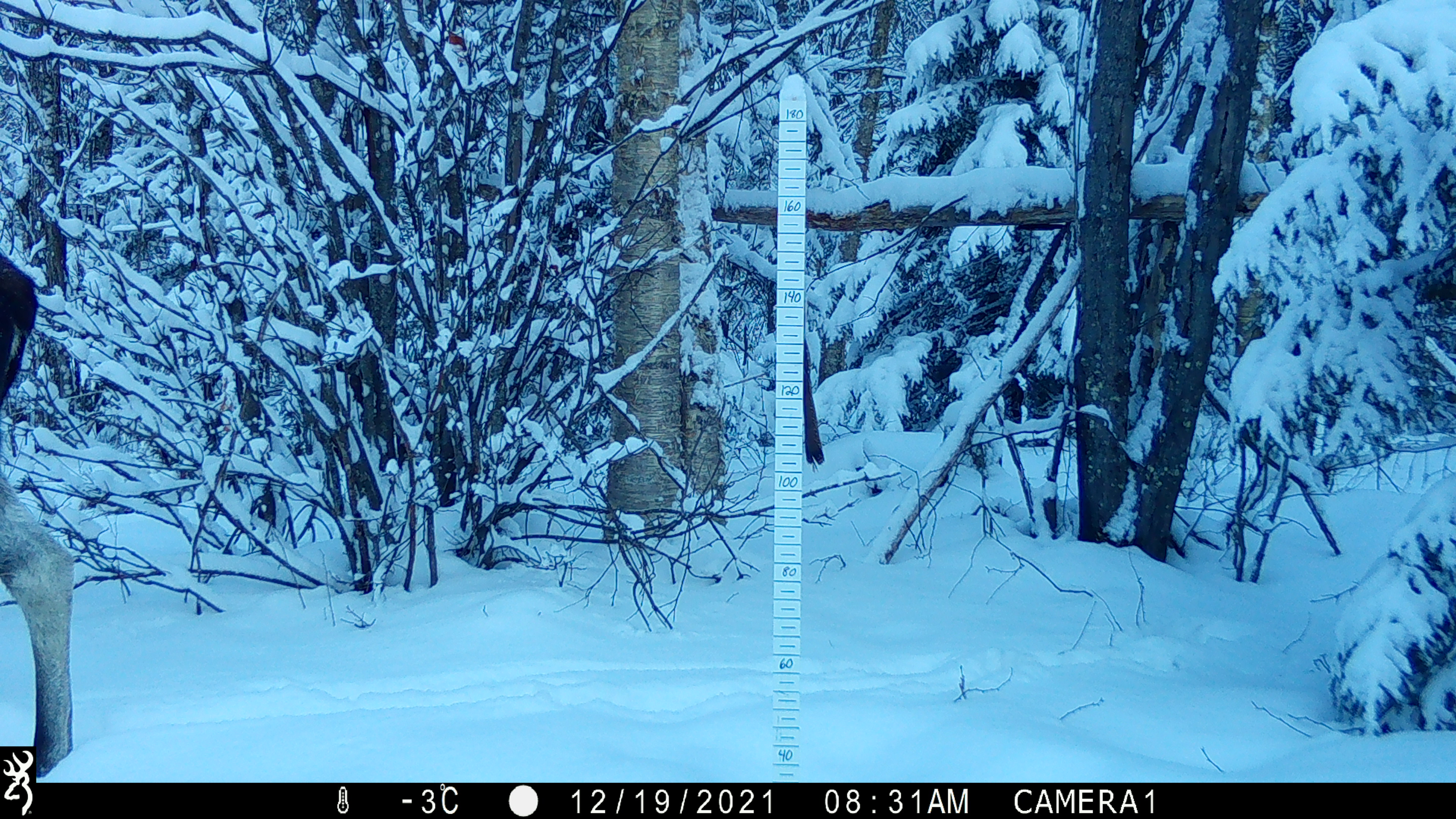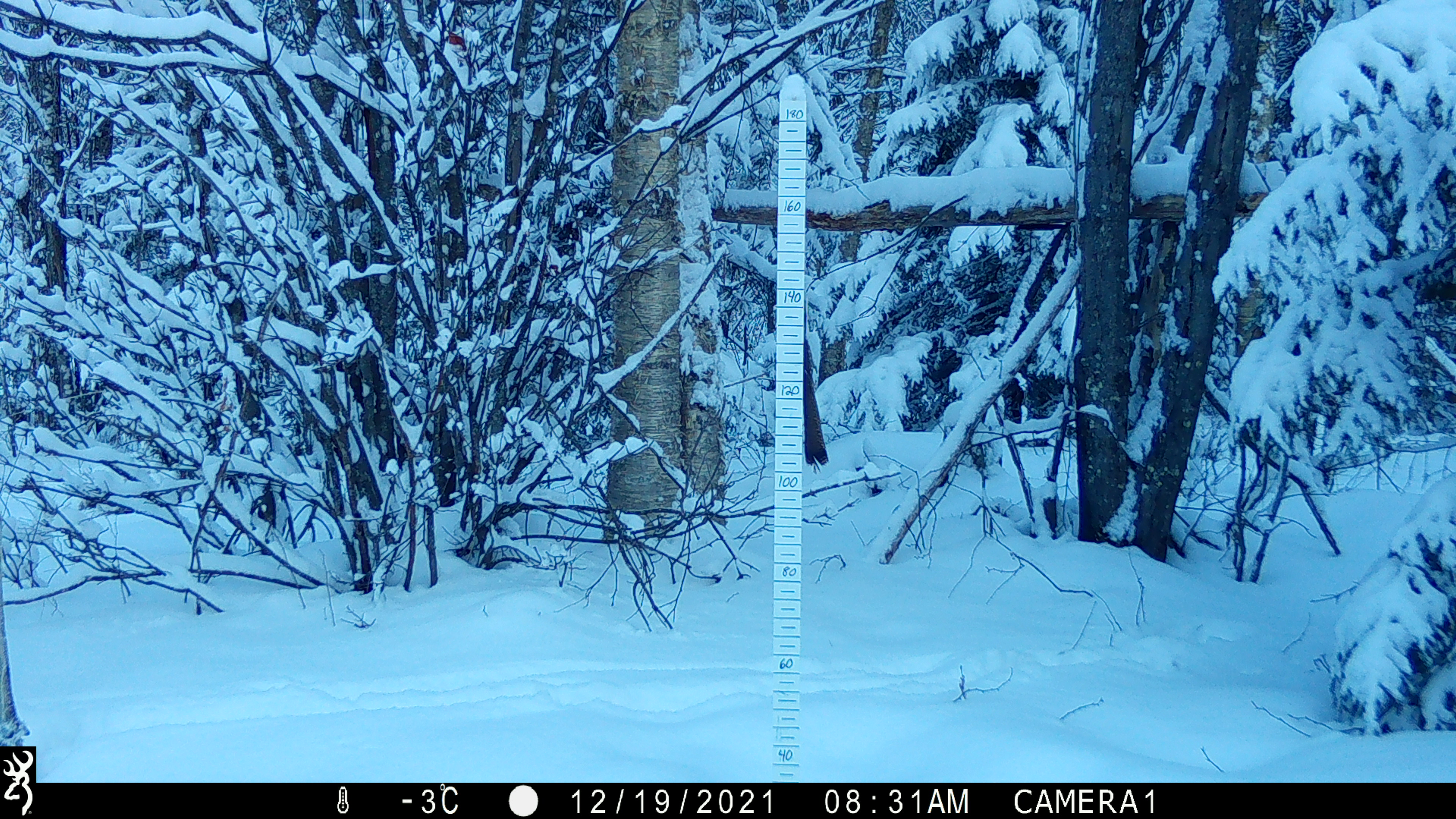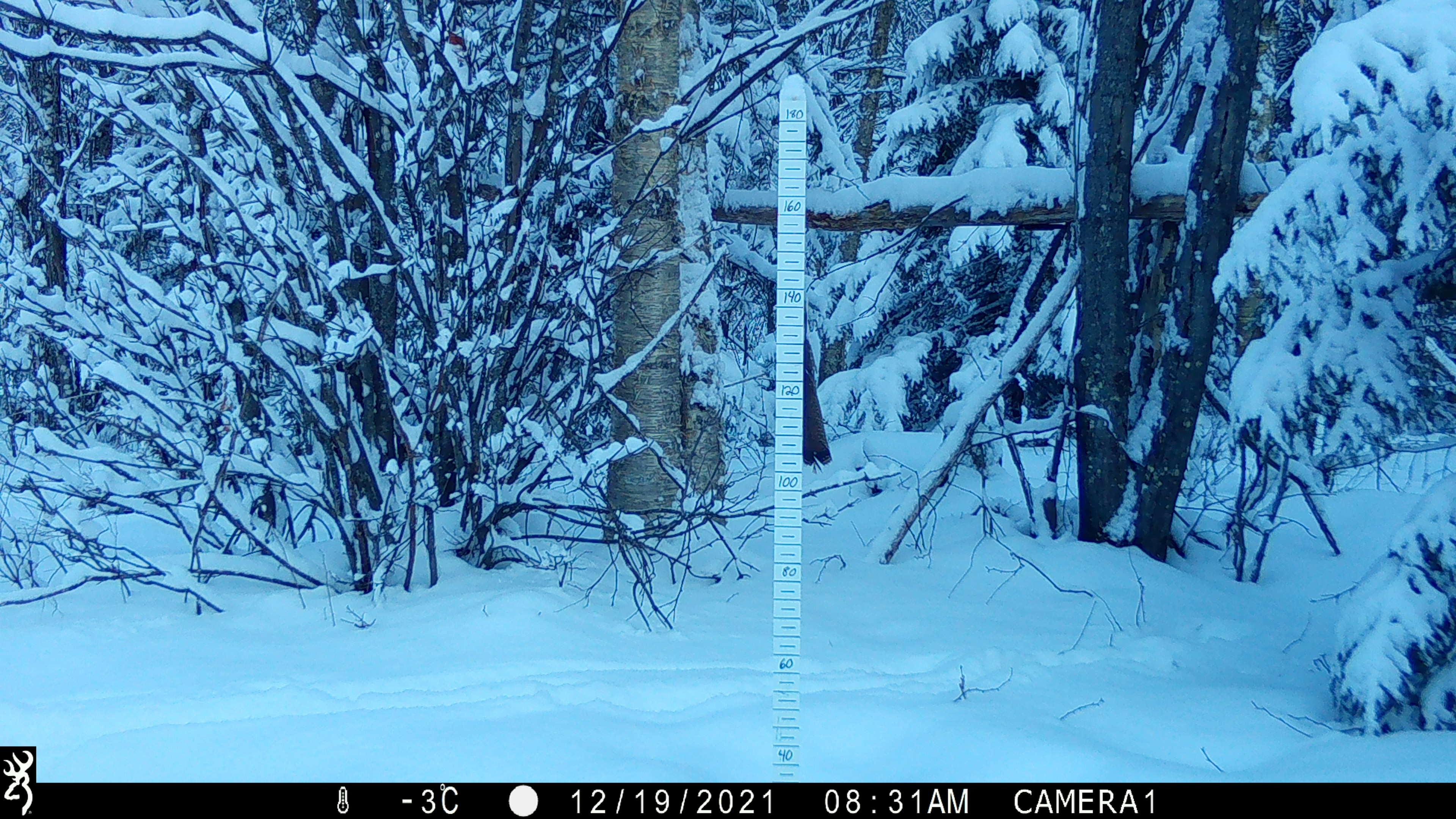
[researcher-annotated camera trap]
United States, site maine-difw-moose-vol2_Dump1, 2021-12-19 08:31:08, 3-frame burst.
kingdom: Animalia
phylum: Chordata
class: Mammalia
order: Artiodactyla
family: Cervidae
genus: Alces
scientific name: Alces alces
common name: moose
Moose (Alces alces).